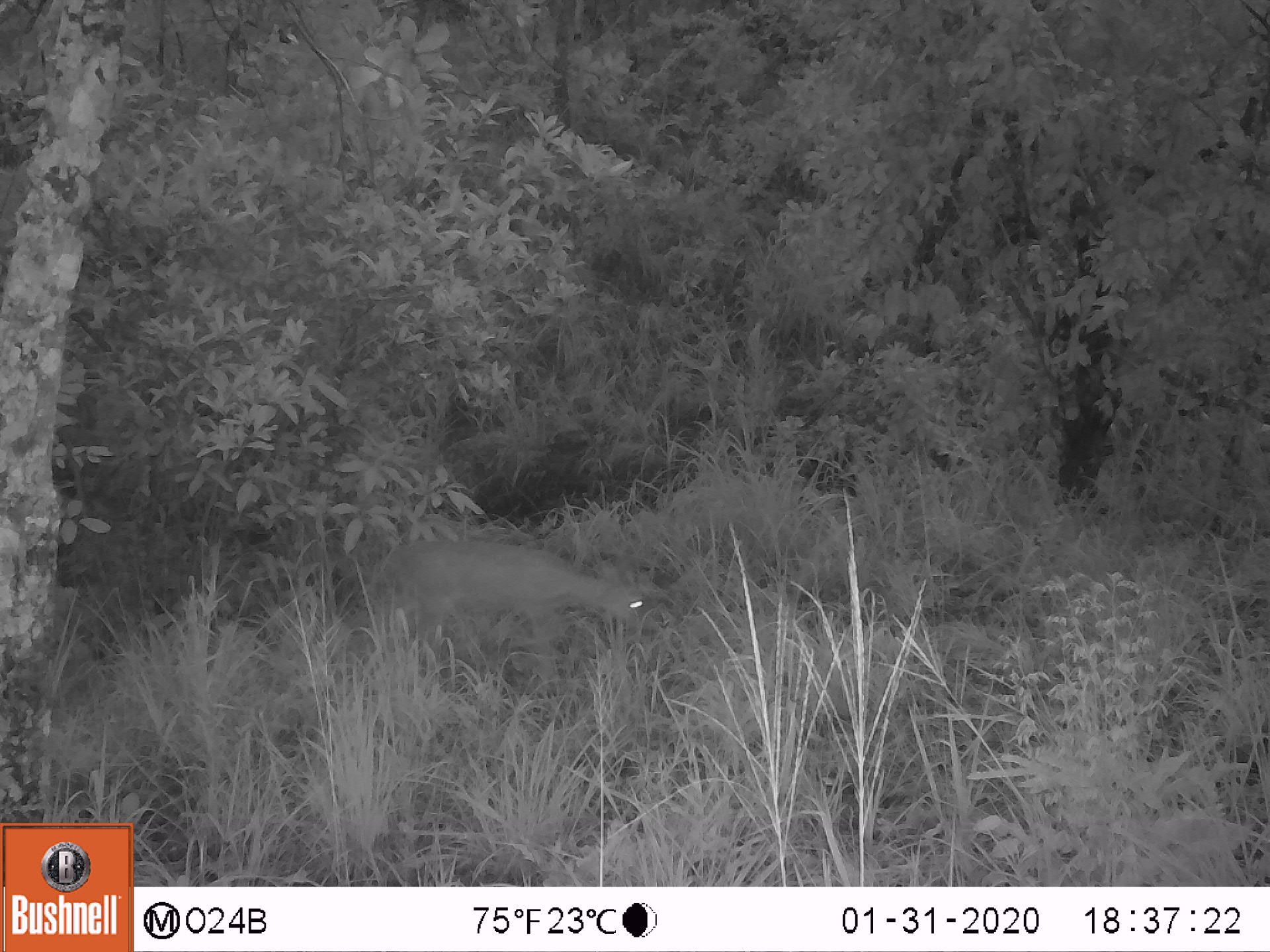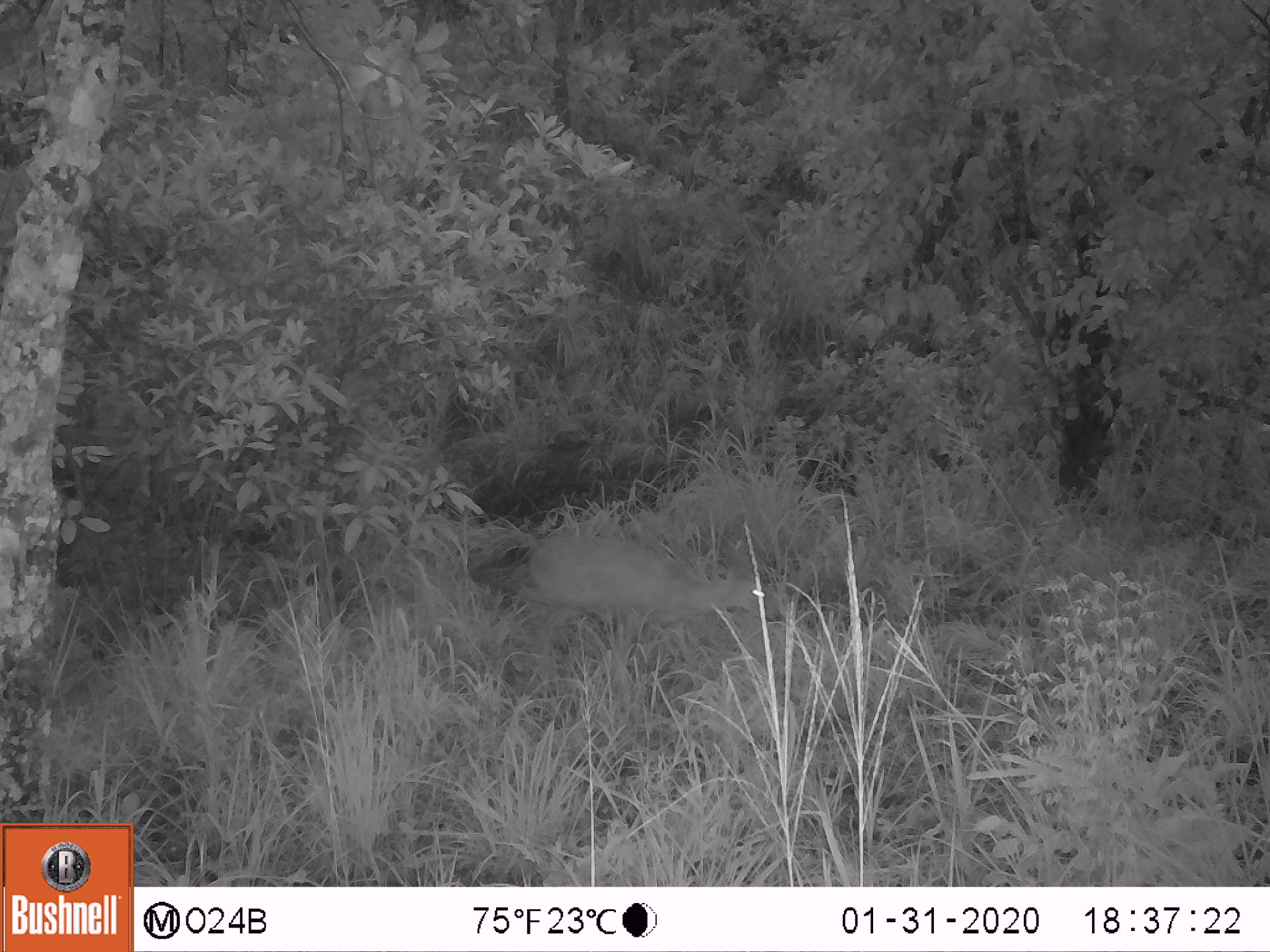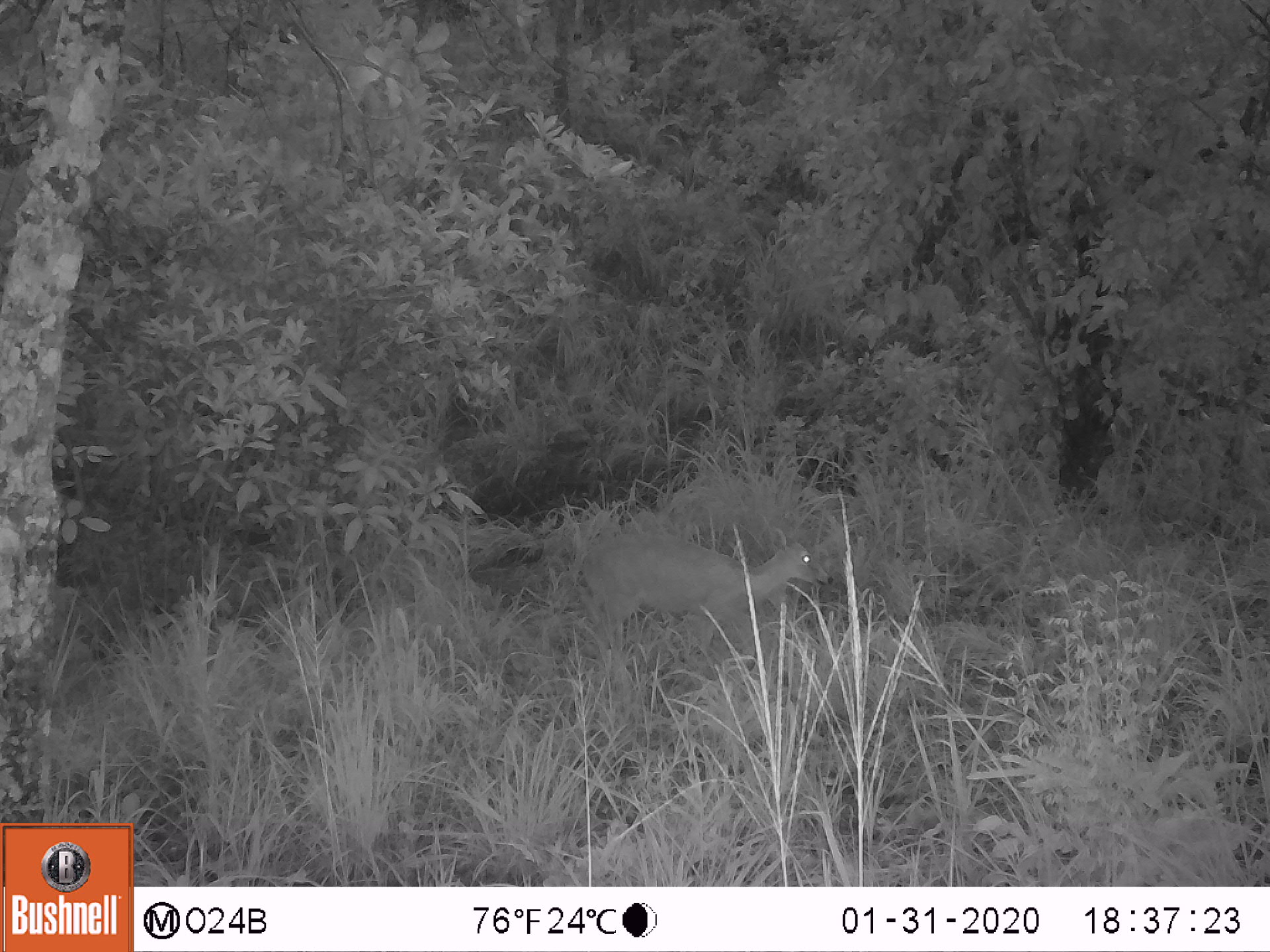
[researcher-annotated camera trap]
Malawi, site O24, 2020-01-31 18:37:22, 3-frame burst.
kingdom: Animalia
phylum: Chordata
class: Mammalia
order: Artiodactyla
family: Bovidae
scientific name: Antilopinae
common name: small antelope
Small antelope (Antilopinae), count 1.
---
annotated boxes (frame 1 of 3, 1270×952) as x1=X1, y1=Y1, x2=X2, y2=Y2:
small antelope: x1=351, y1=528, x2=661, y2=710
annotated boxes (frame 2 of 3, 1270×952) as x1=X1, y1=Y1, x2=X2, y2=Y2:
small antelope: x1=506, y1=522, x2=778, y2=706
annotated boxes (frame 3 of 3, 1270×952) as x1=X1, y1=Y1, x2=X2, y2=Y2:
small antelope: x1=565, y1=515, x2=842, y2=685